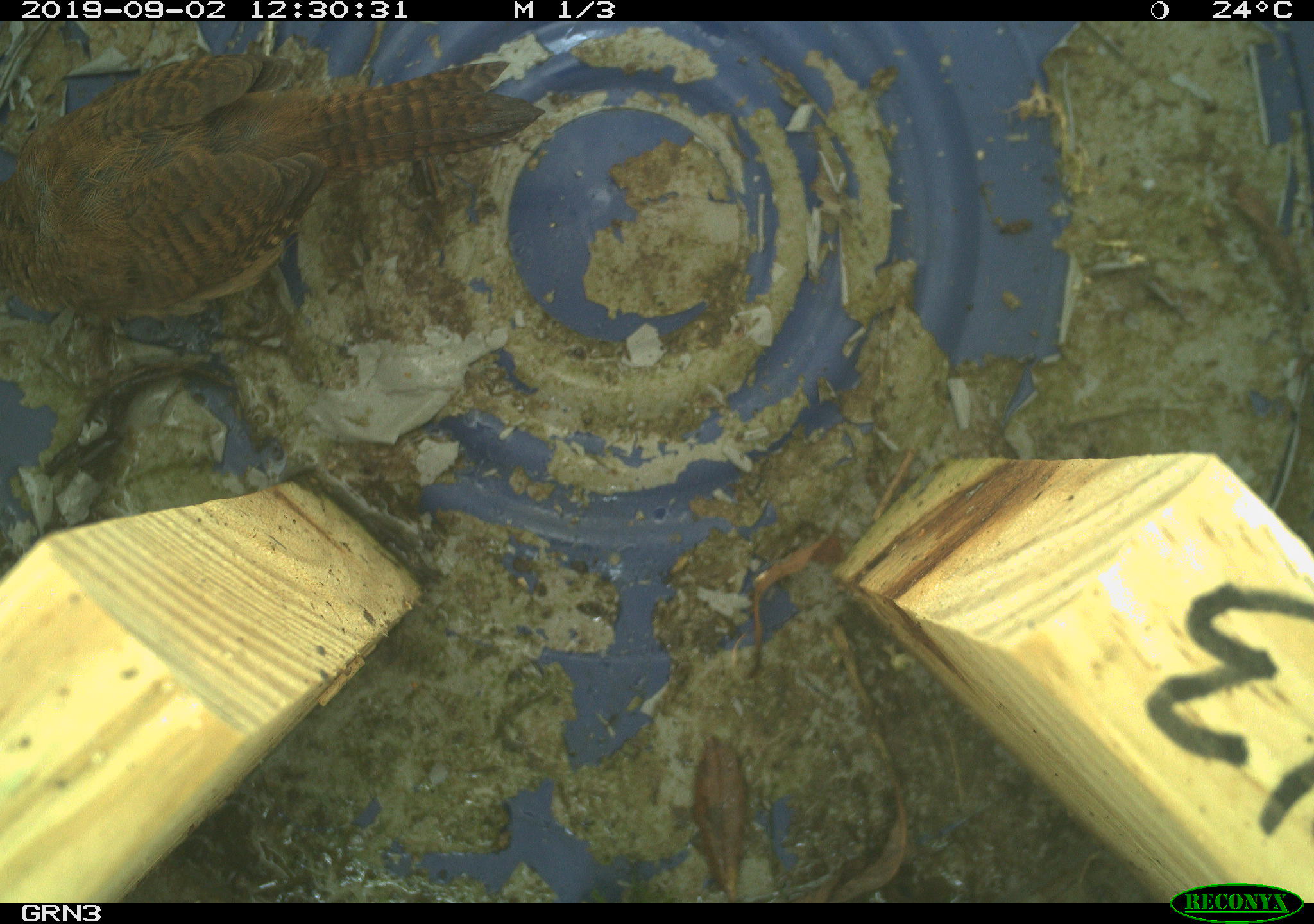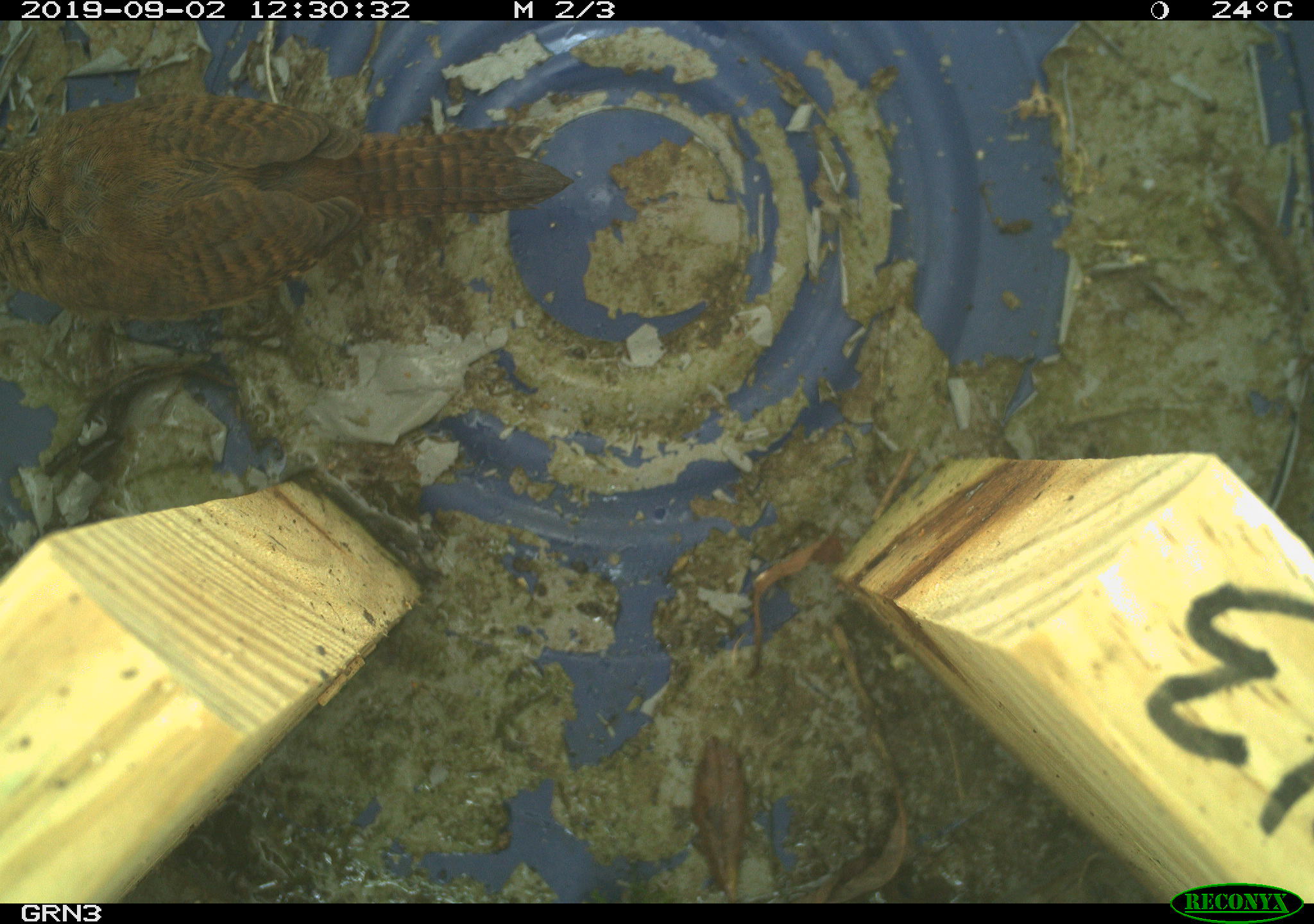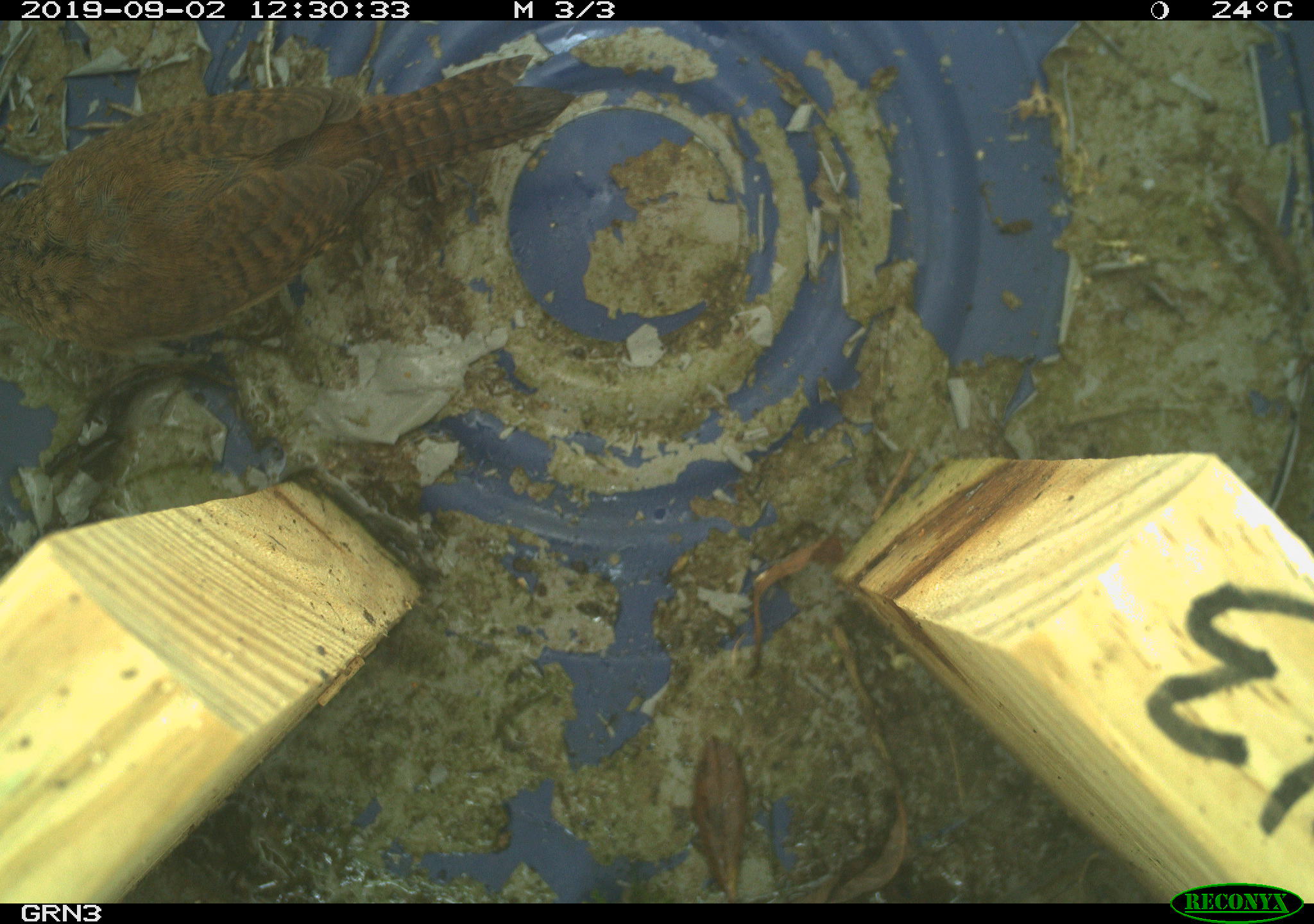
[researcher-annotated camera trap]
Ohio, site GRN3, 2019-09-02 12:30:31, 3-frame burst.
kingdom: Animalia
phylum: Chordata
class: Aves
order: Passeriformes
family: Troglodytidae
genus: Troglodytes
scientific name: Troglodytes aedon aedon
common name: northern house wren